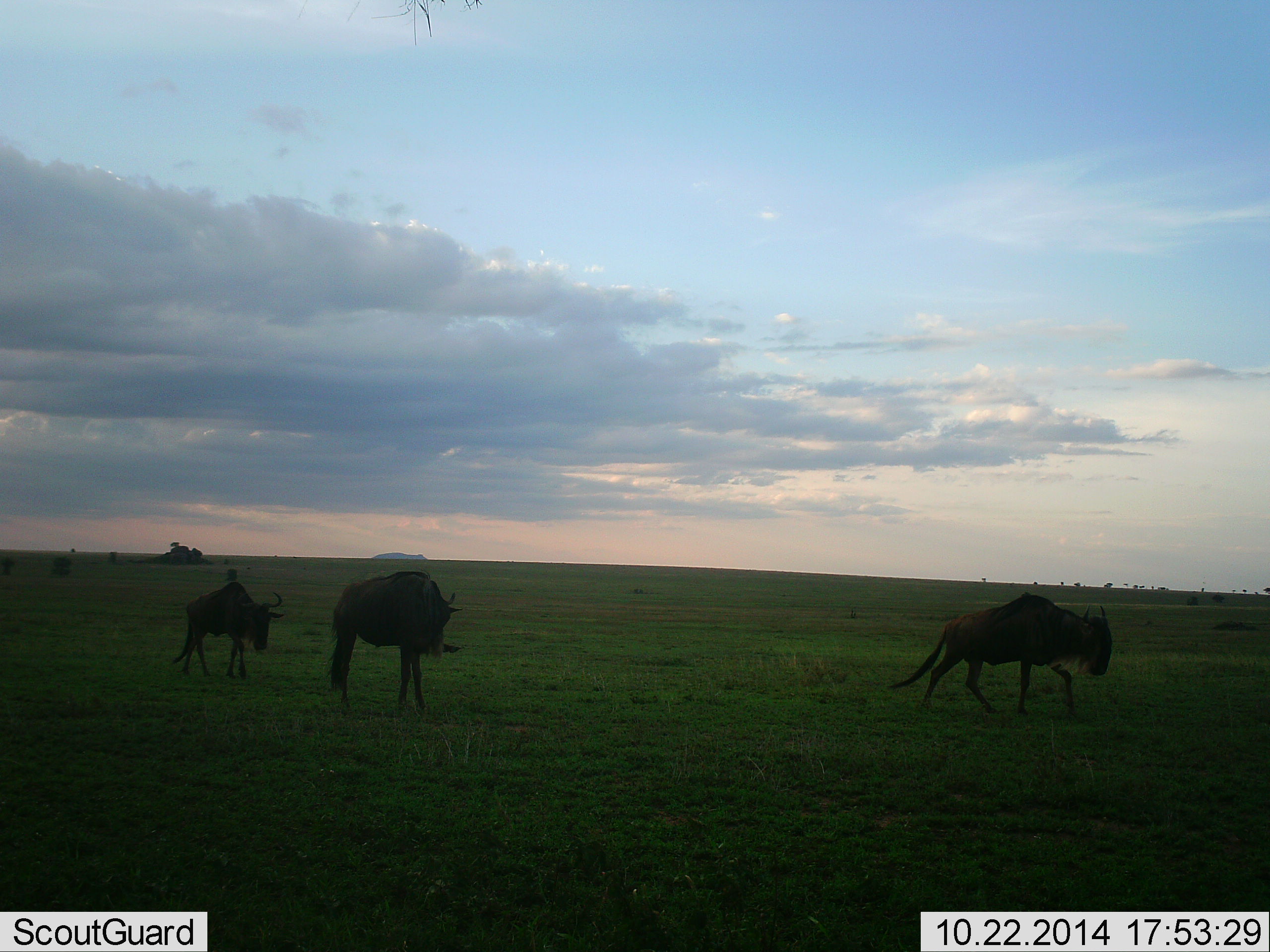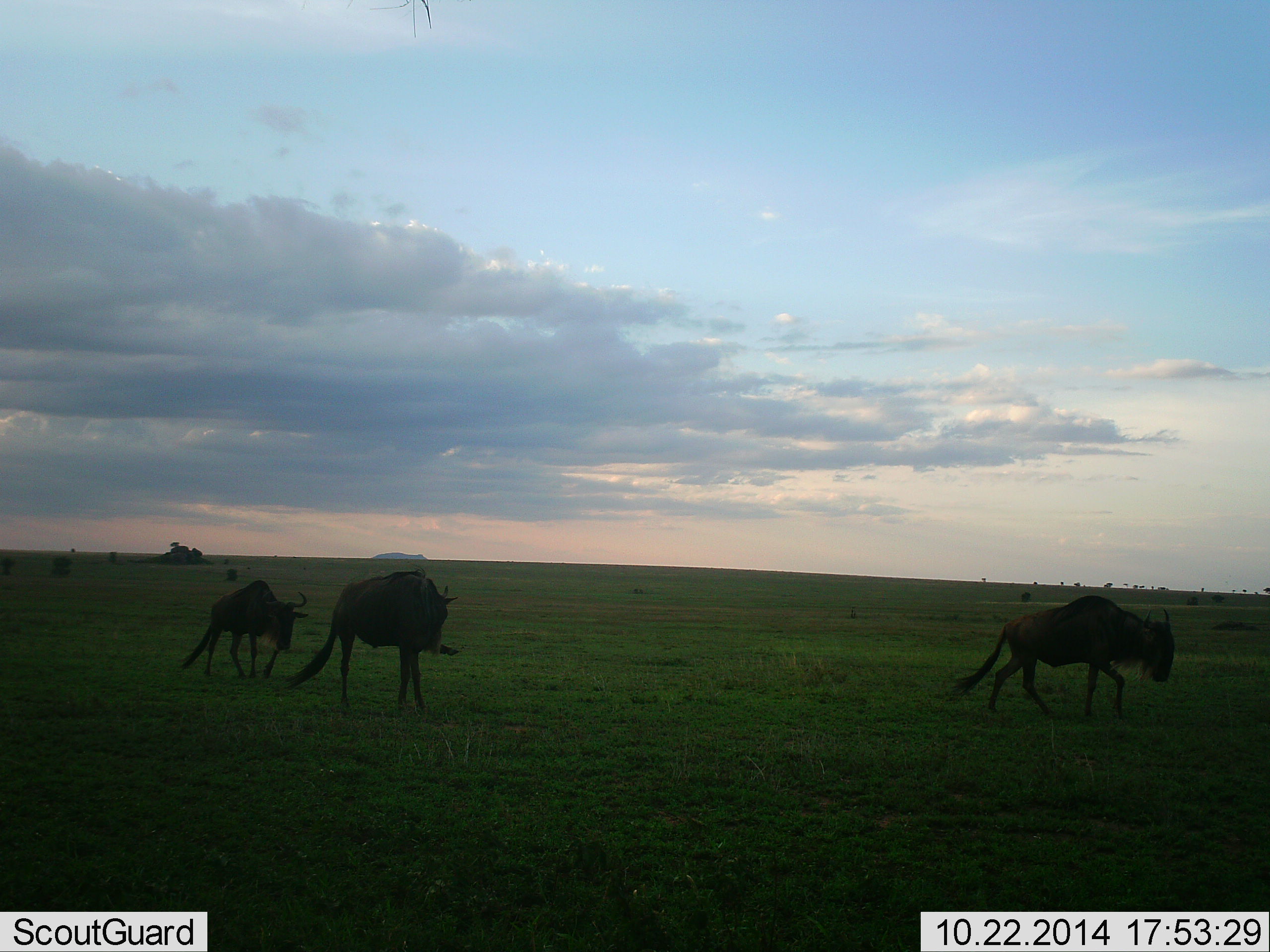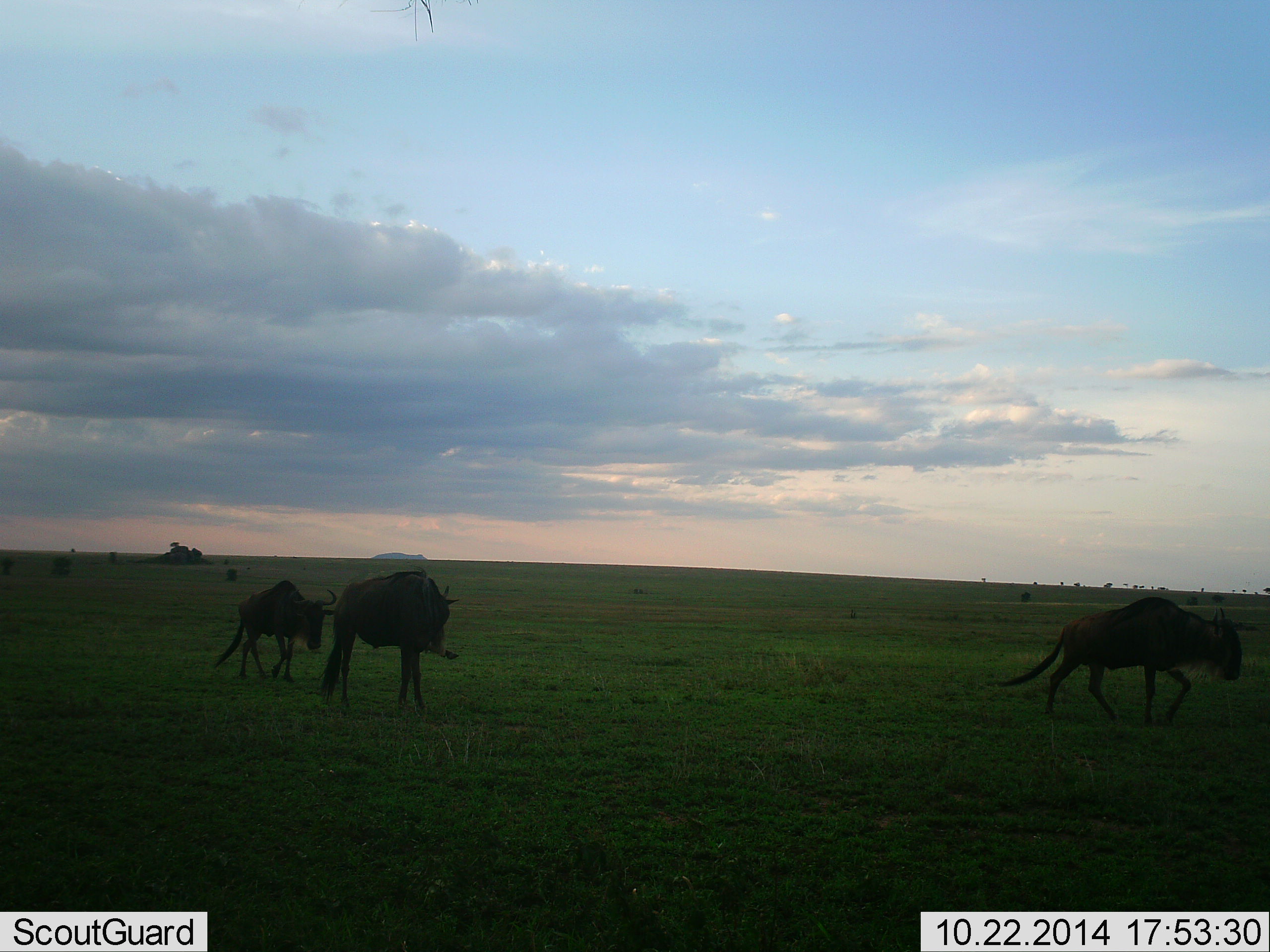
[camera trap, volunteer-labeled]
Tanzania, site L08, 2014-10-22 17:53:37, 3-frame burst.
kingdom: Animalia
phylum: Chordata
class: Mammalia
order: Artiodactyla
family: Bovidae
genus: Connochaetes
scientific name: Connochaetes taurinus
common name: blue wildebeest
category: wildebeest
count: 3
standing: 40%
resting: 0%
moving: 100%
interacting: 0%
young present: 0%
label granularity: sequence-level